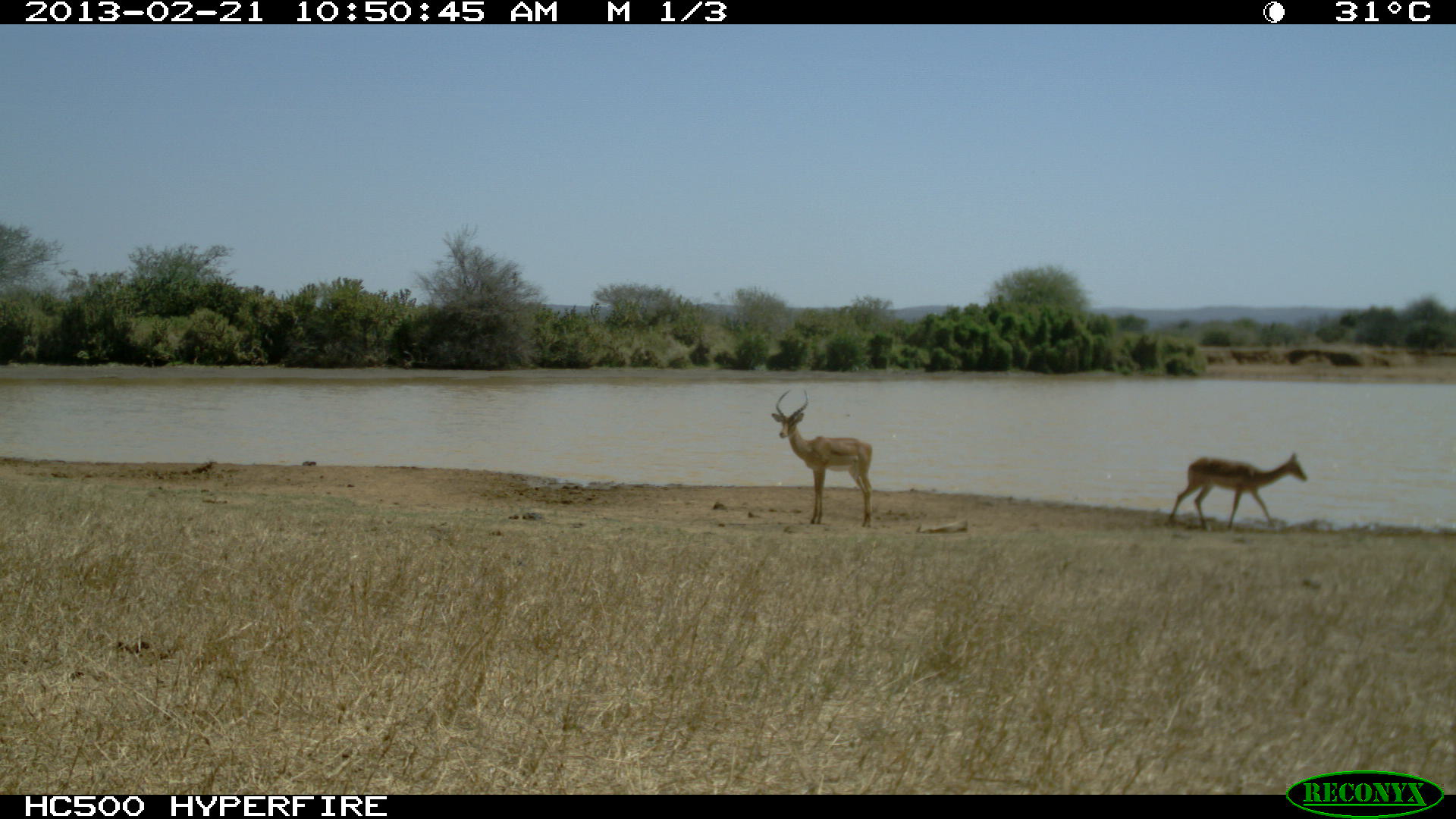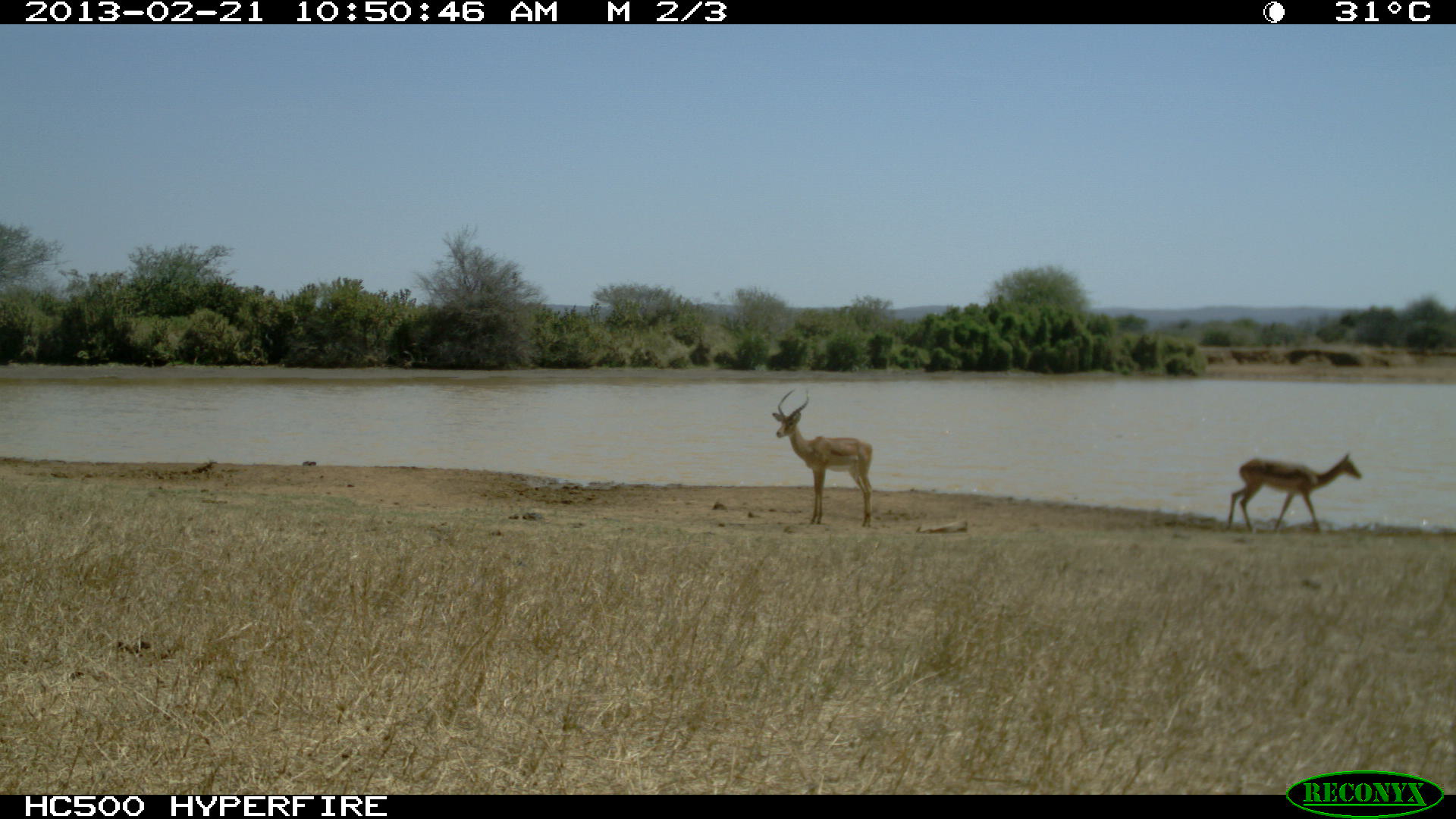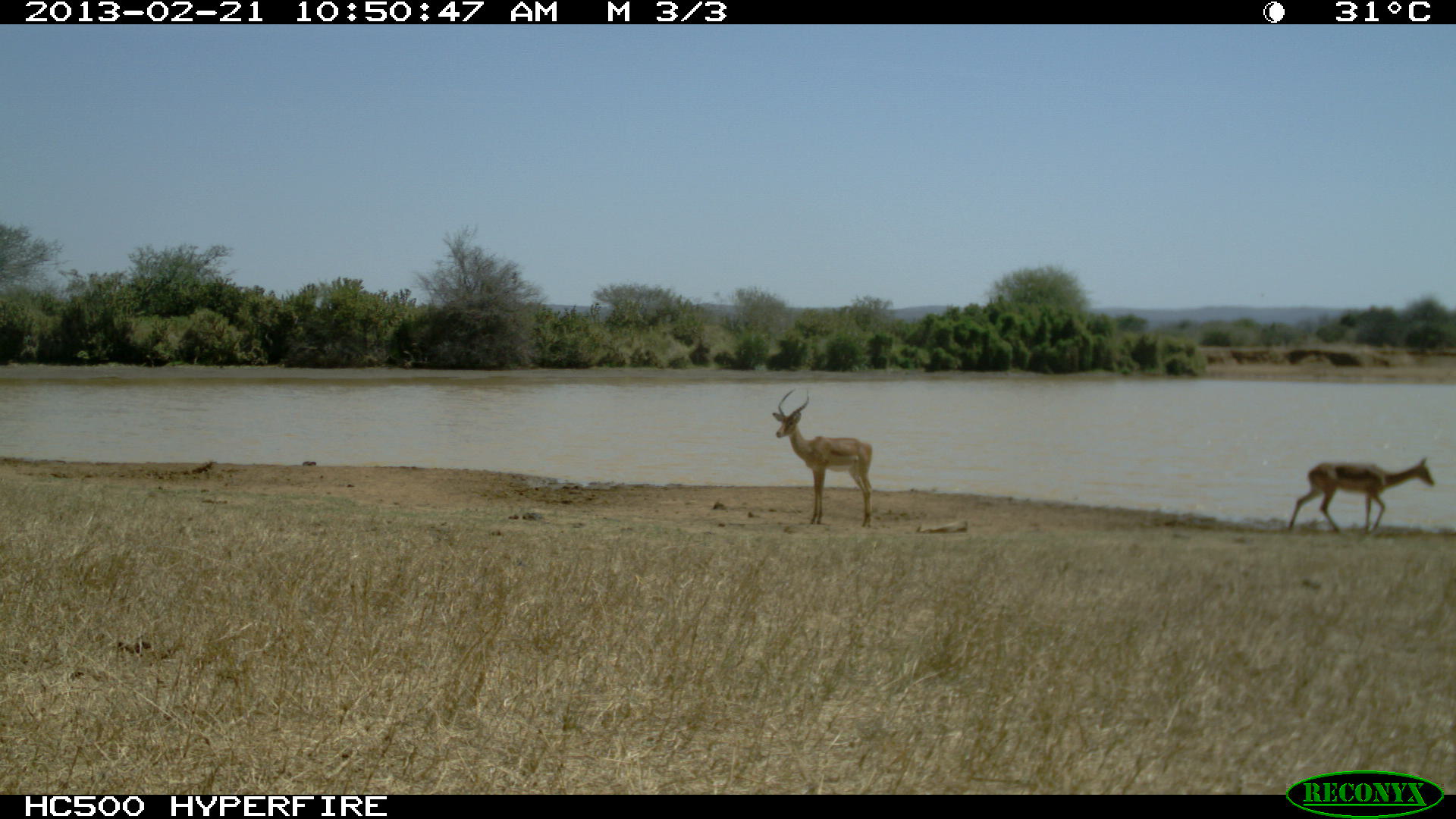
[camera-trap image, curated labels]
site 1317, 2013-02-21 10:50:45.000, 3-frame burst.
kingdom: Animalia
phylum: Chordata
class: Mammalia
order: Artiodactyla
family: Bovidae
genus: Aepyceros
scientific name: Aepyceros melampus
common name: impala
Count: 2.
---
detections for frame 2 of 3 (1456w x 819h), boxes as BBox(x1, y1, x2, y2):
aepyceros melampus: BBox(770, 388, 874, 528); BBox(1226, 452, 1362, 536)